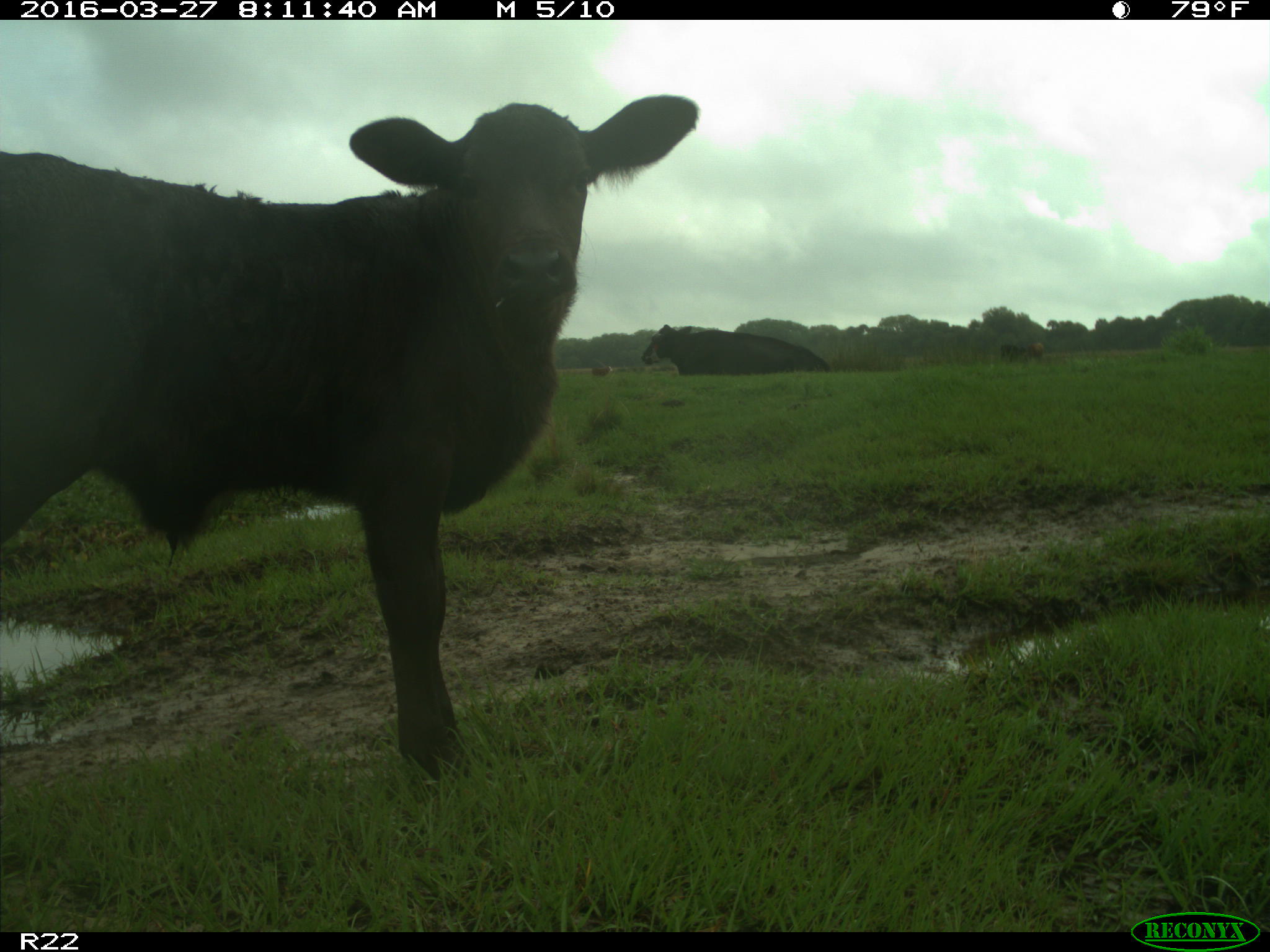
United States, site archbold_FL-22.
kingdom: Animalia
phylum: Chordata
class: Mammalia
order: Artiodactyla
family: Bovidae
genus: Bos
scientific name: Bos taurus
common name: domestic cow